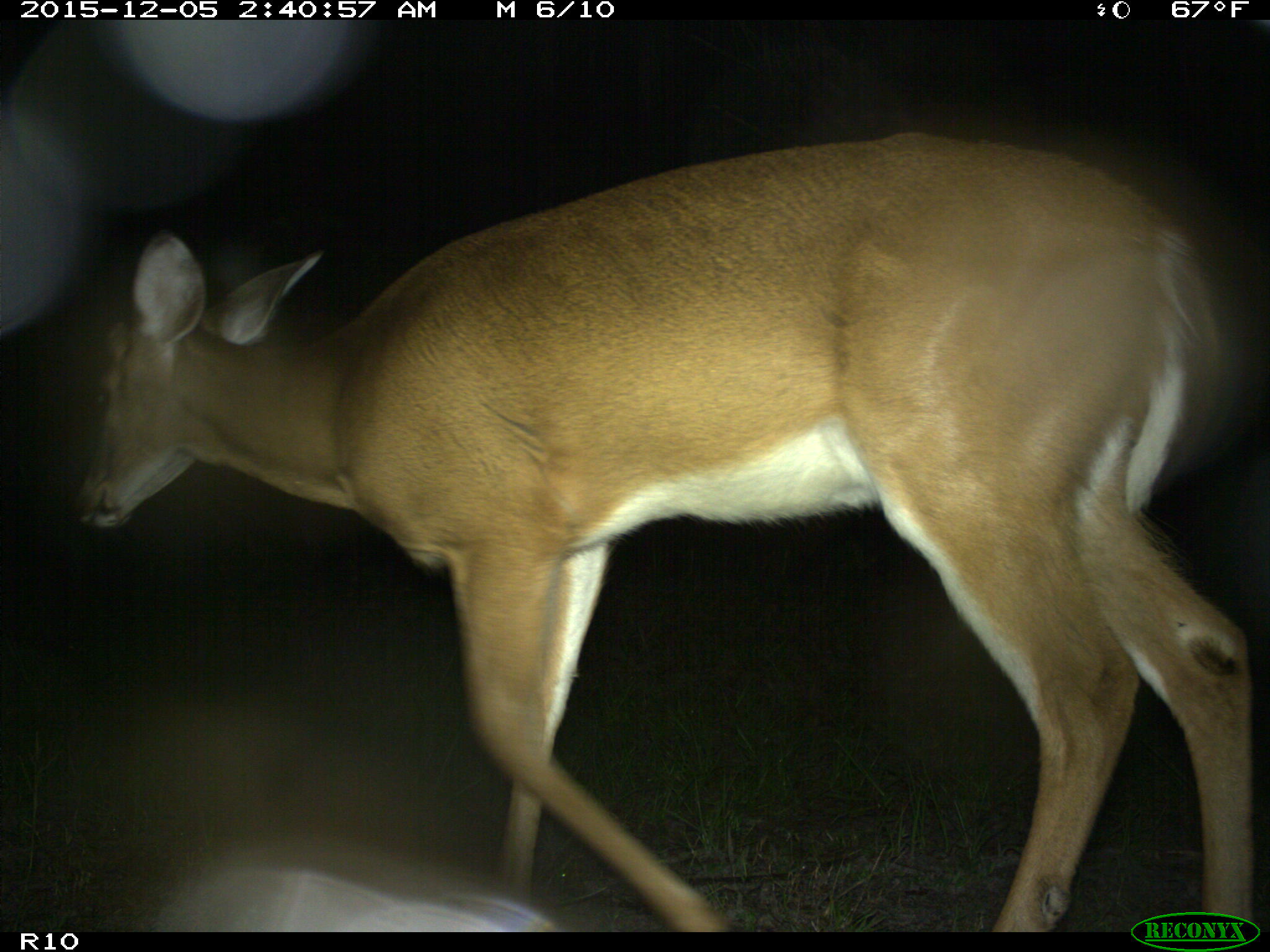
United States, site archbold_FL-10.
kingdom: Animalia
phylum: Chordata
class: Mammalia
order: Artiodactyla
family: Cervidae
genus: Odocoileus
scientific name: Odocoileus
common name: deer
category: unidentified deer